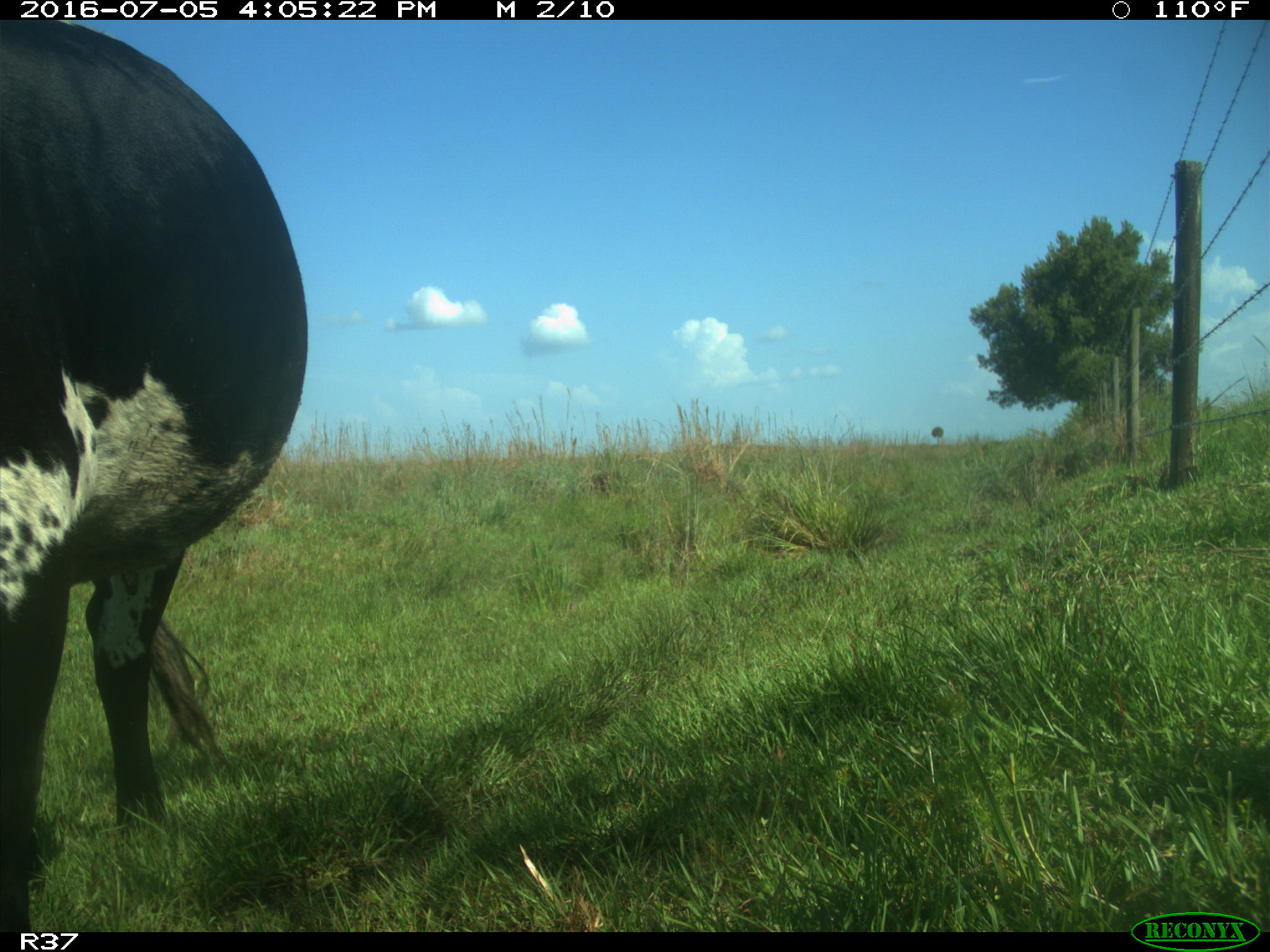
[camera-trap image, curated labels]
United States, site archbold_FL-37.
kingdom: Animalia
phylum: Chordata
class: Mammalia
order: Artiodactyla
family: Bovidae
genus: Bos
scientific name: Bos taurus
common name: domestic cow